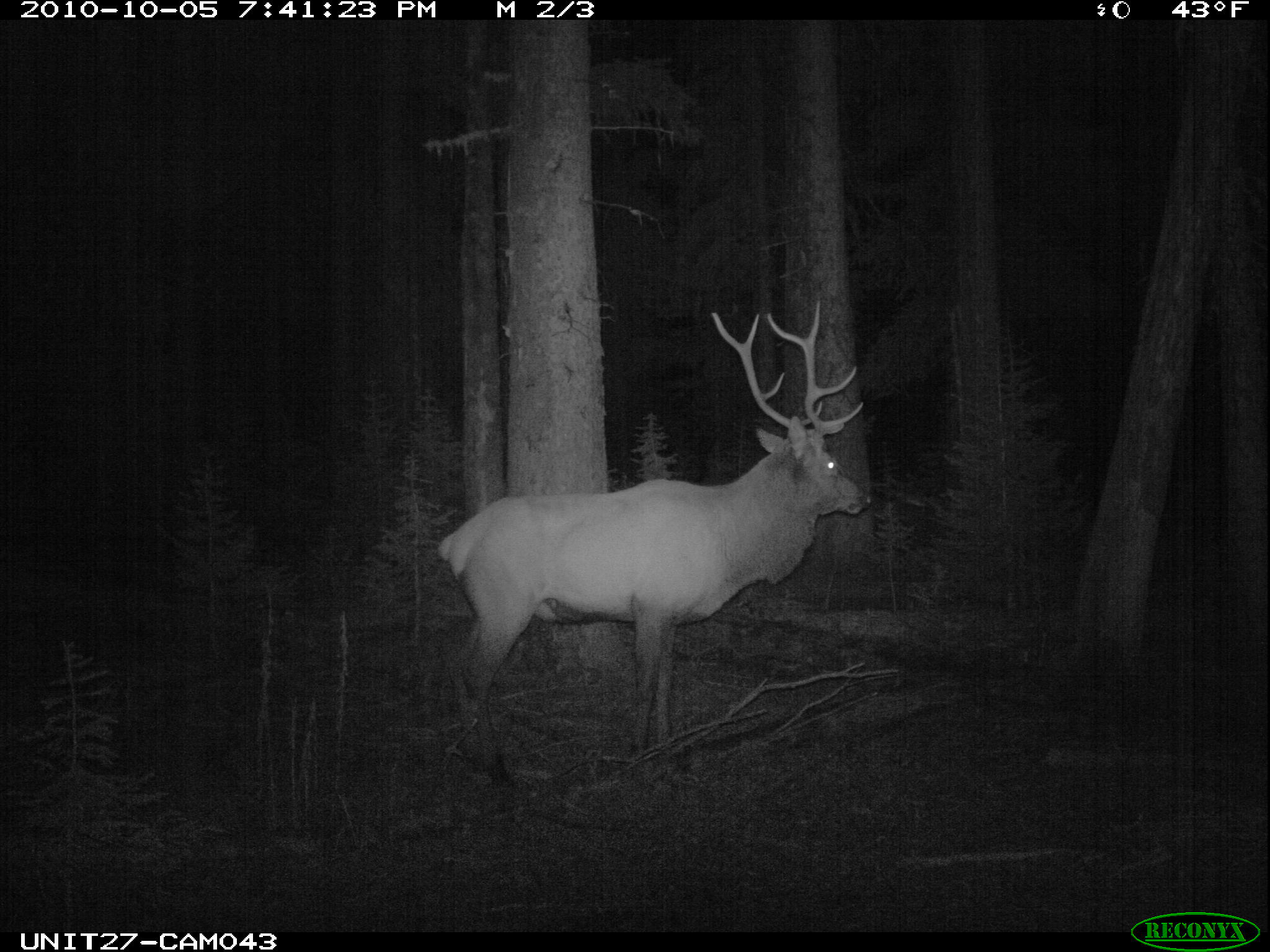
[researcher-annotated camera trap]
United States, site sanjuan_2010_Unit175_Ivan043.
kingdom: Animalia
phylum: Chordata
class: Mammalia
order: Artiodactyla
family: Cervidae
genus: Cervus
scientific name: Cervus elaphus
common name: red deer